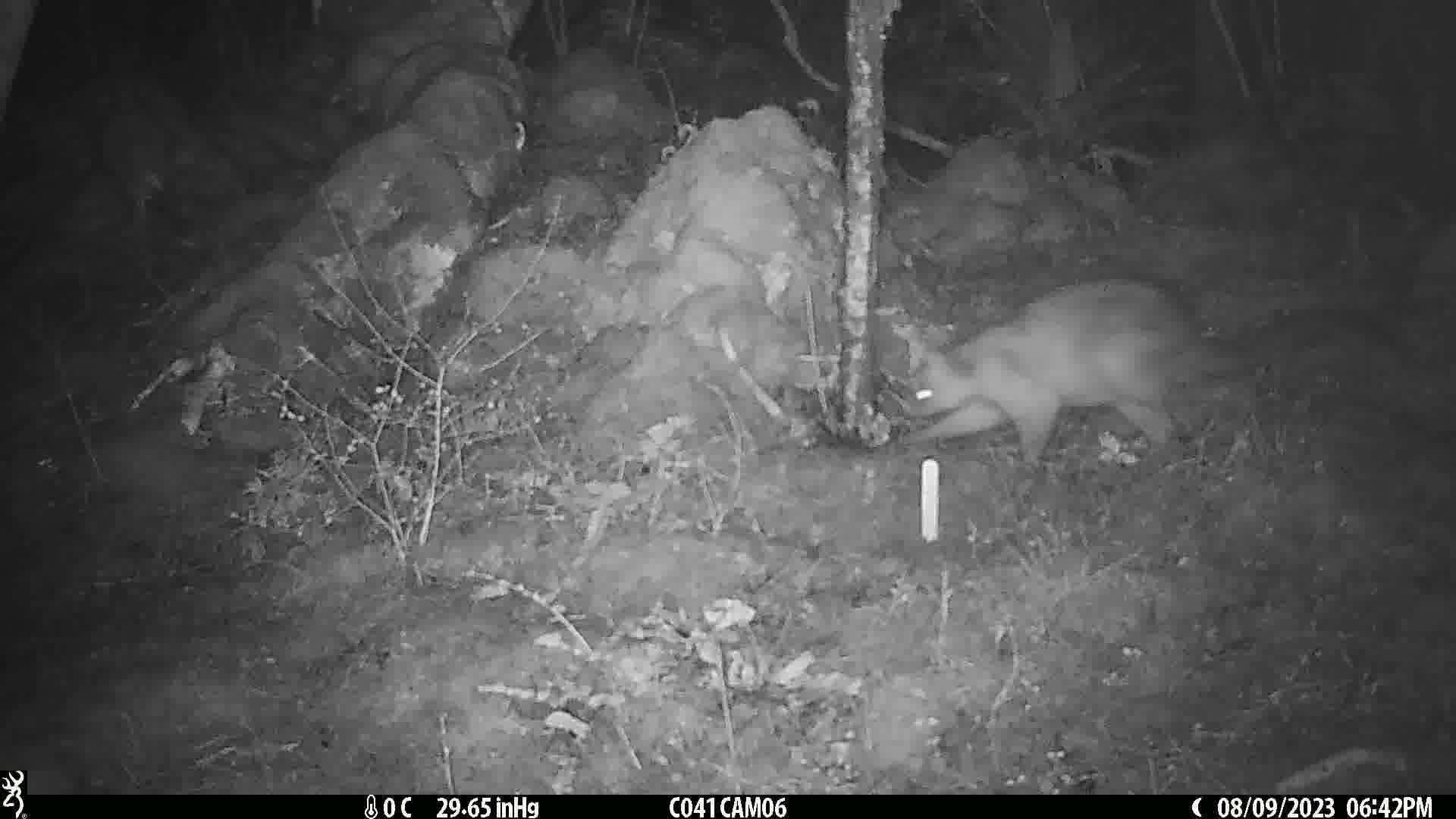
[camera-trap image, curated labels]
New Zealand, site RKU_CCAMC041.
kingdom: Animalia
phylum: Chordata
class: Mammalia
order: Diprotodontia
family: Phalangeridae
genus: Trichosurus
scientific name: Trichosurus vulpecula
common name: common brushtail possum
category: possum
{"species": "possum (common brushtail possum) (Trichosurus vulpecula)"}